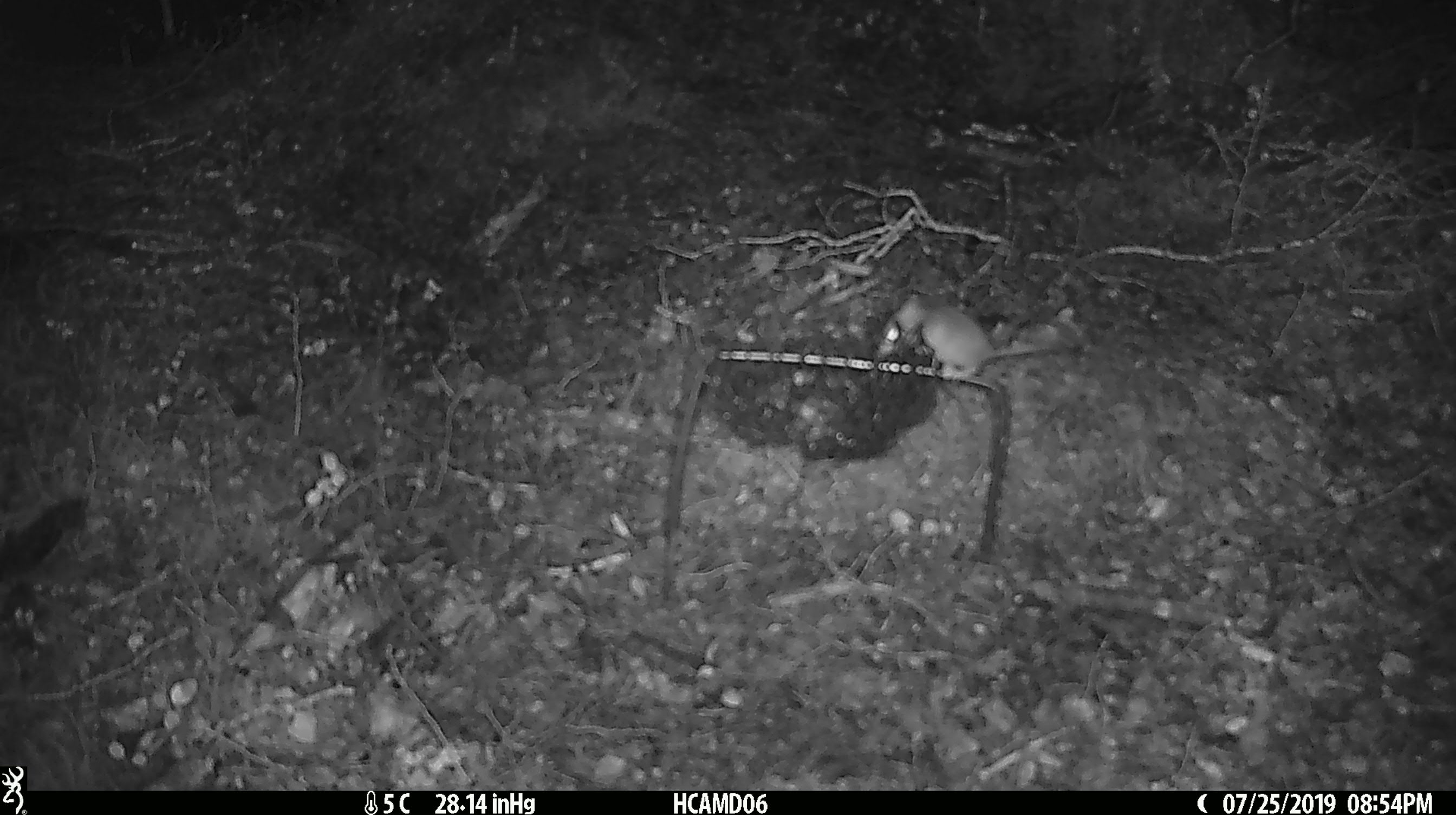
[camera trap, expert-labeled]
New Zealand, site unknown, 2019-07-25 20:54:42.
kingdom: Animalia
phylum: Chordata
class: Mammalia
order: Rodentia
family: Muridae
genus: Mus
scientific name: Mus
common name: mouse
Mouse (Mus).